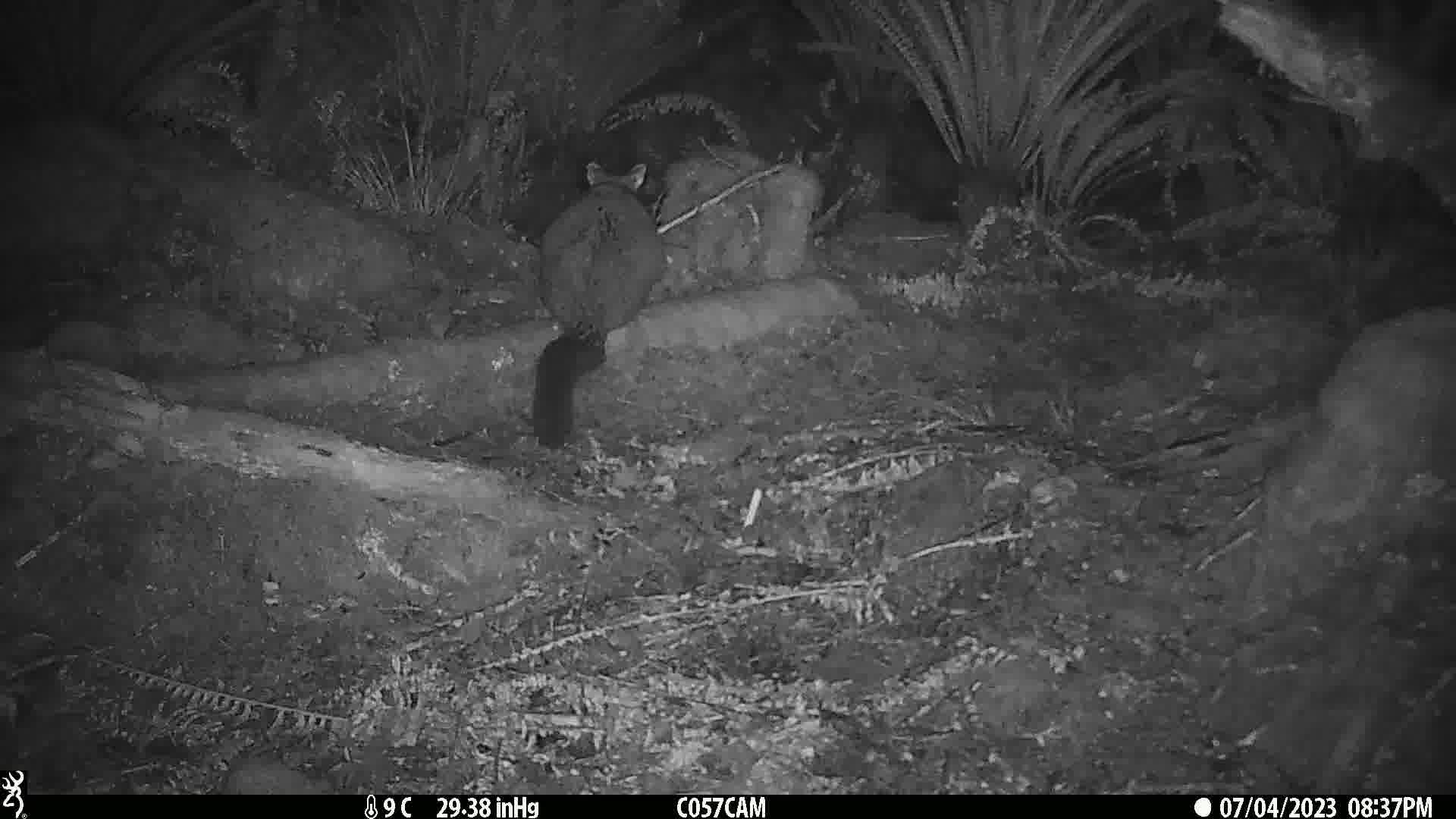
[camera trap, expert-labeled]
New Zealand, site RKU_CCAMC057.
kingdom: Animalia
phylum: Chordata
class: Mammalia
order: Diprotodontia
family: Phalangeridae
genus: Trichosurus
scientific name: Trichosurus vulpecula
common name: common brushtail possum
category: possum